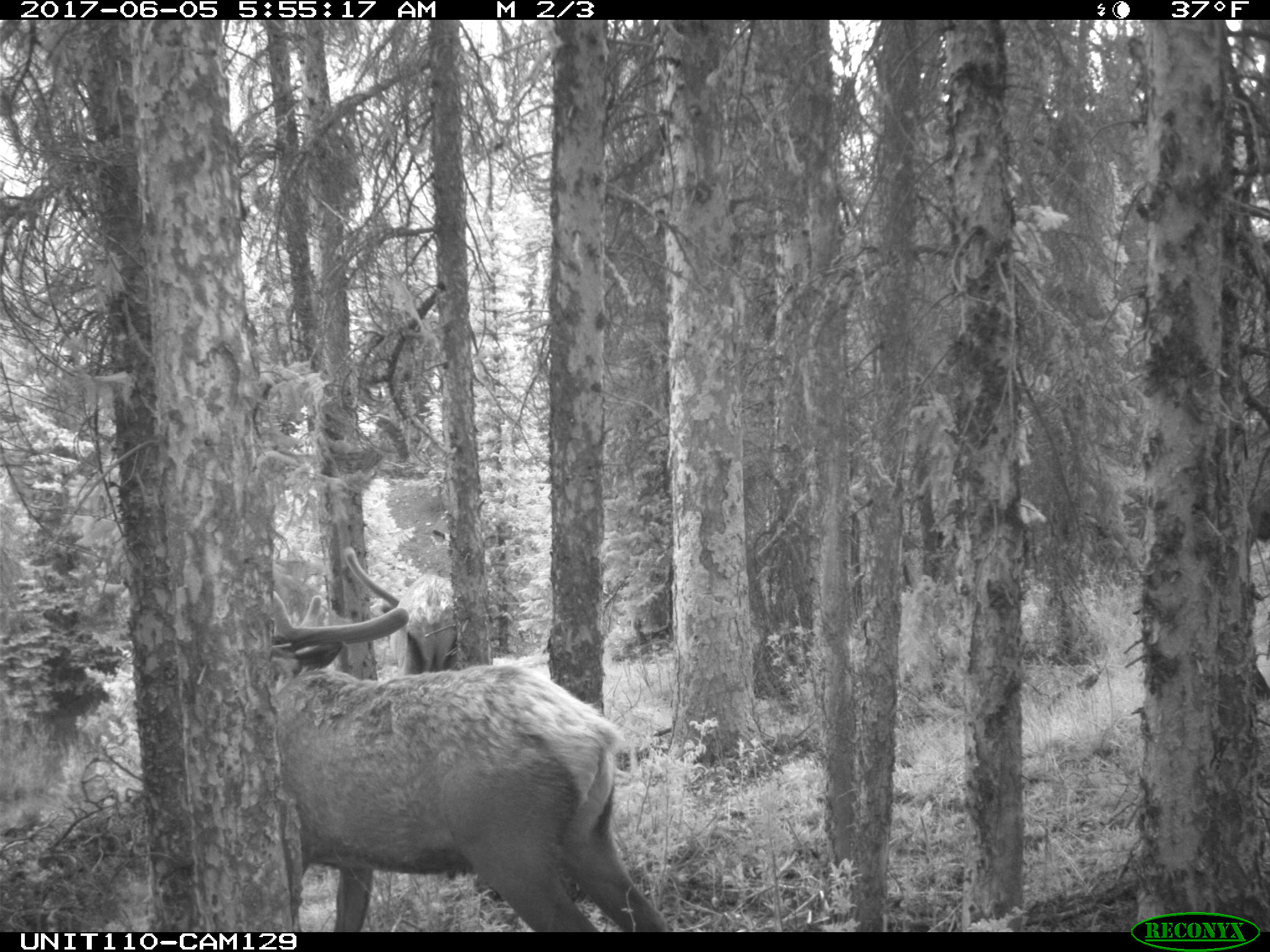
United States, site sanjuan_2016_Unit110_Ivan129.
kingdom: Animalia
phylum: Chordata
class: Mammalia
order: Artiodactyla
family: Cervidae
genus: Cervus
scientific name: Cervus elaphus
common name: red deer